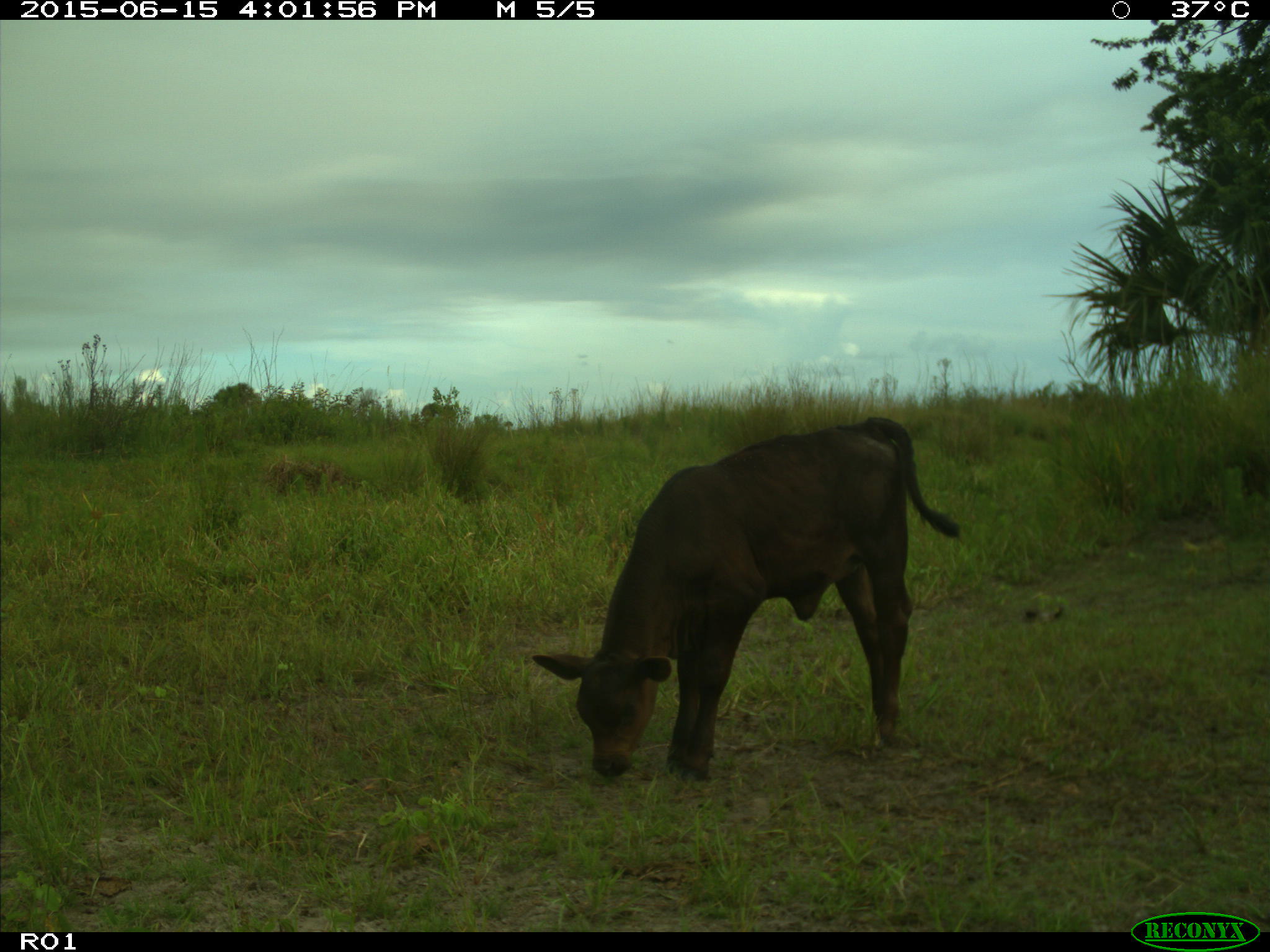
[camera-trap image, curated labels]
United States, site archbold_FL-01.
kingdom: Animalia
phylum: Chordata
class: Mammalia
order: Artiodactyla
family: Bovidae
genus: Bos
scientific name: Bos taurus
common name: domestic cow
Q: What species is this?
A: Bos taurus (domestic cow).